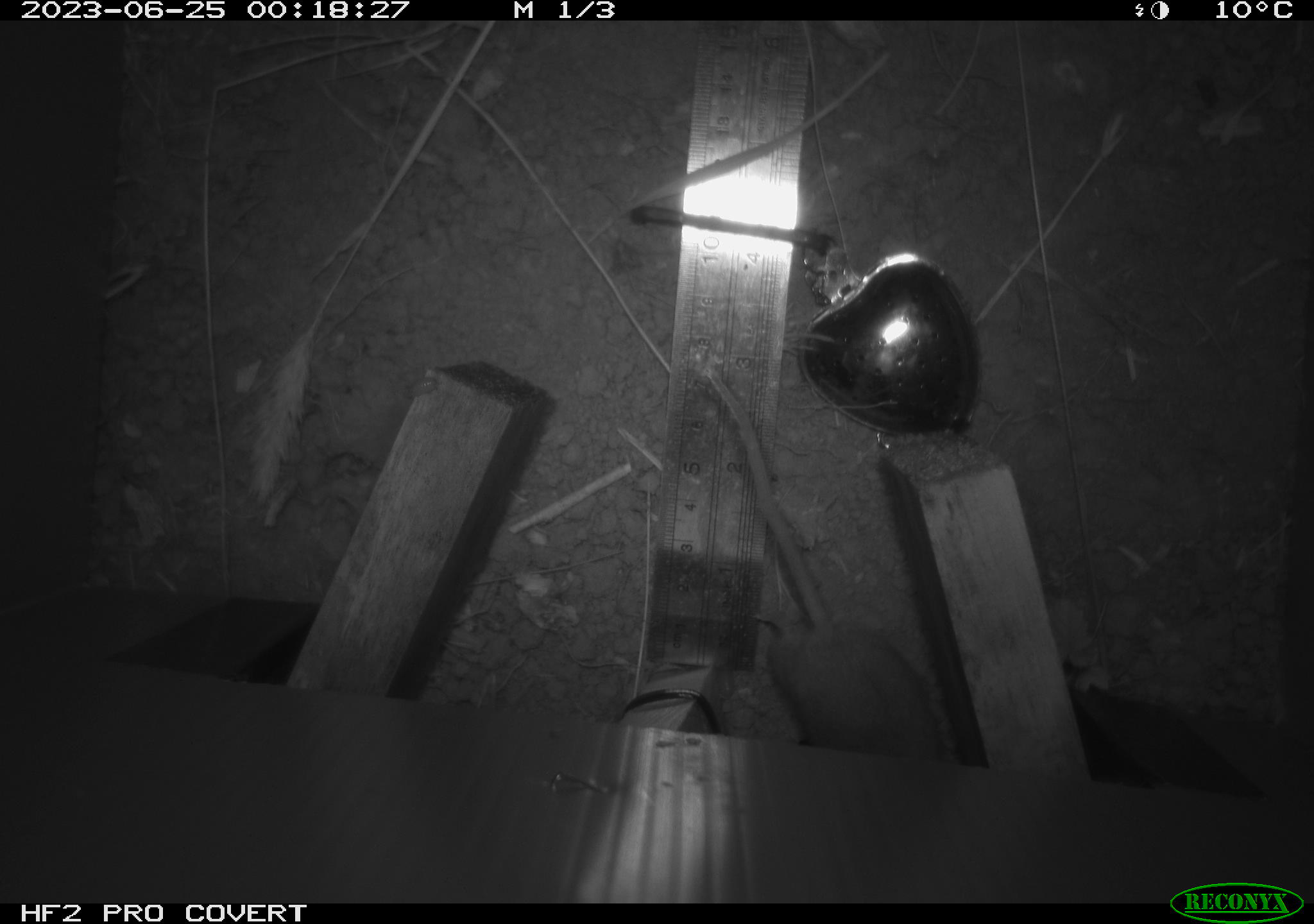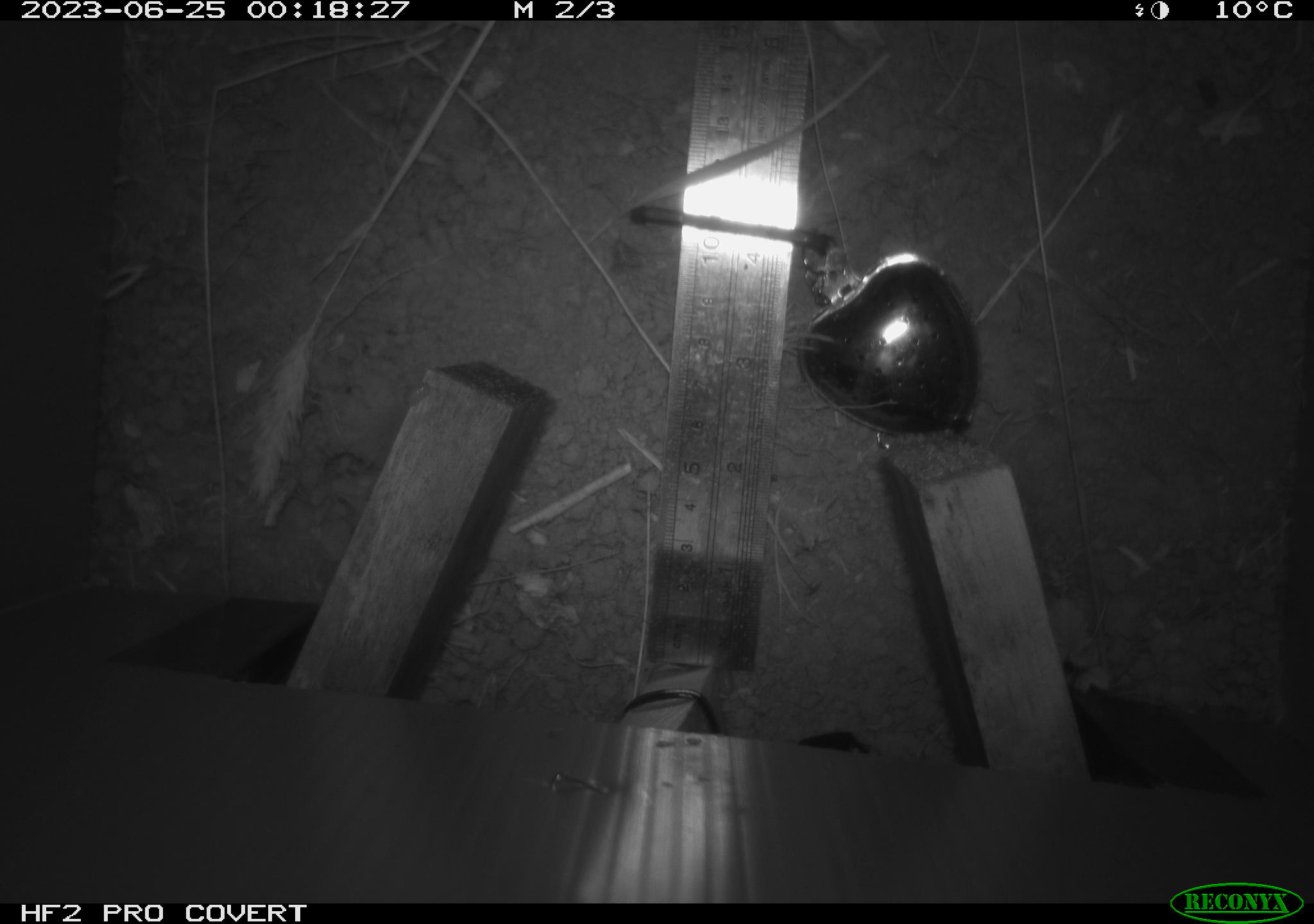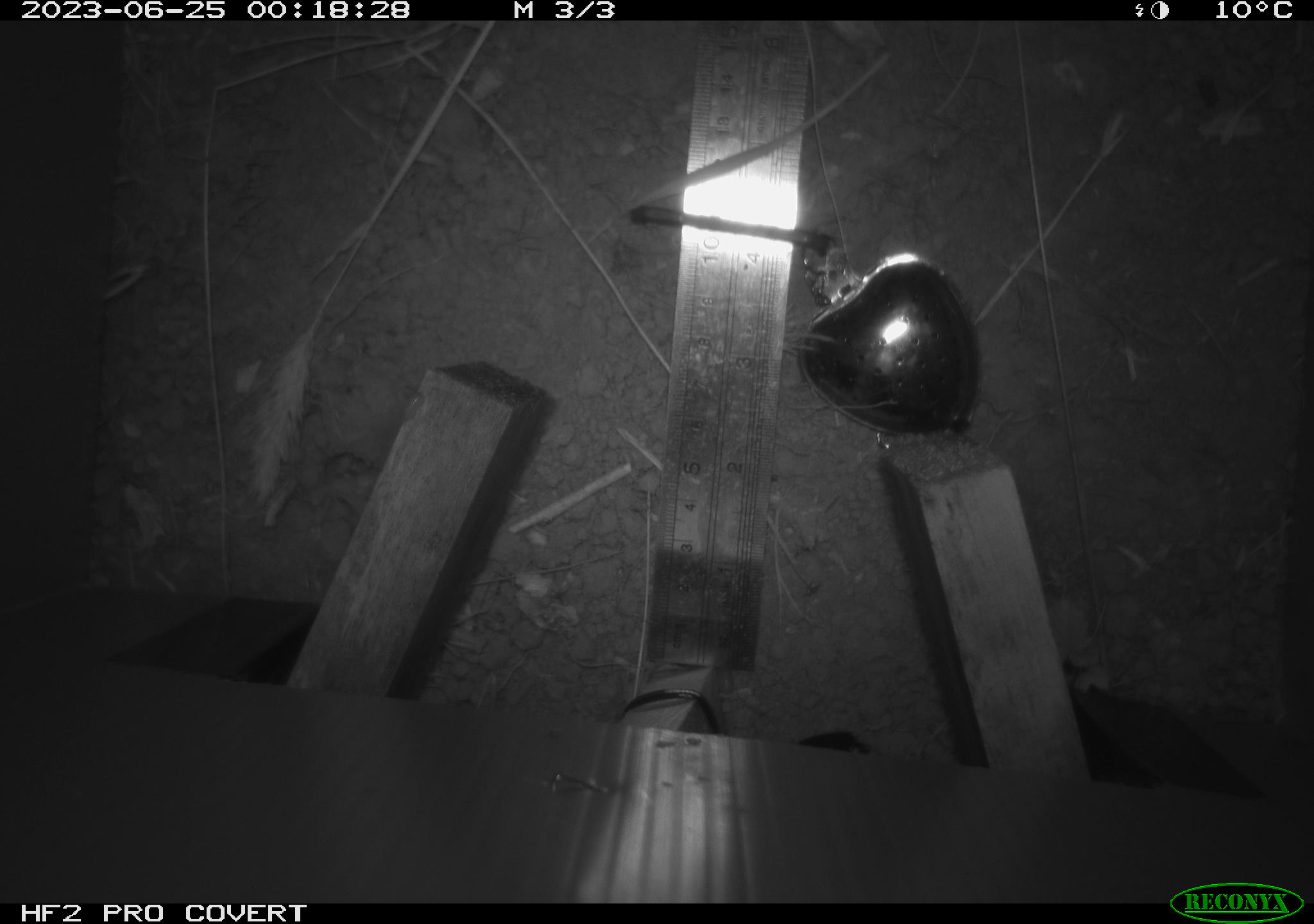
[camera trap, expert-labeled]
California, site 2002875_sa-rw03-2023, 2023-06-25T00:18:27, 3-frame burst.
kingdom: Animalia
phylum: Chordata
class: Mammalia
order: Rodentia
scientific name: Rodentia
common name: mouse species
Mouse species (Rodentia).